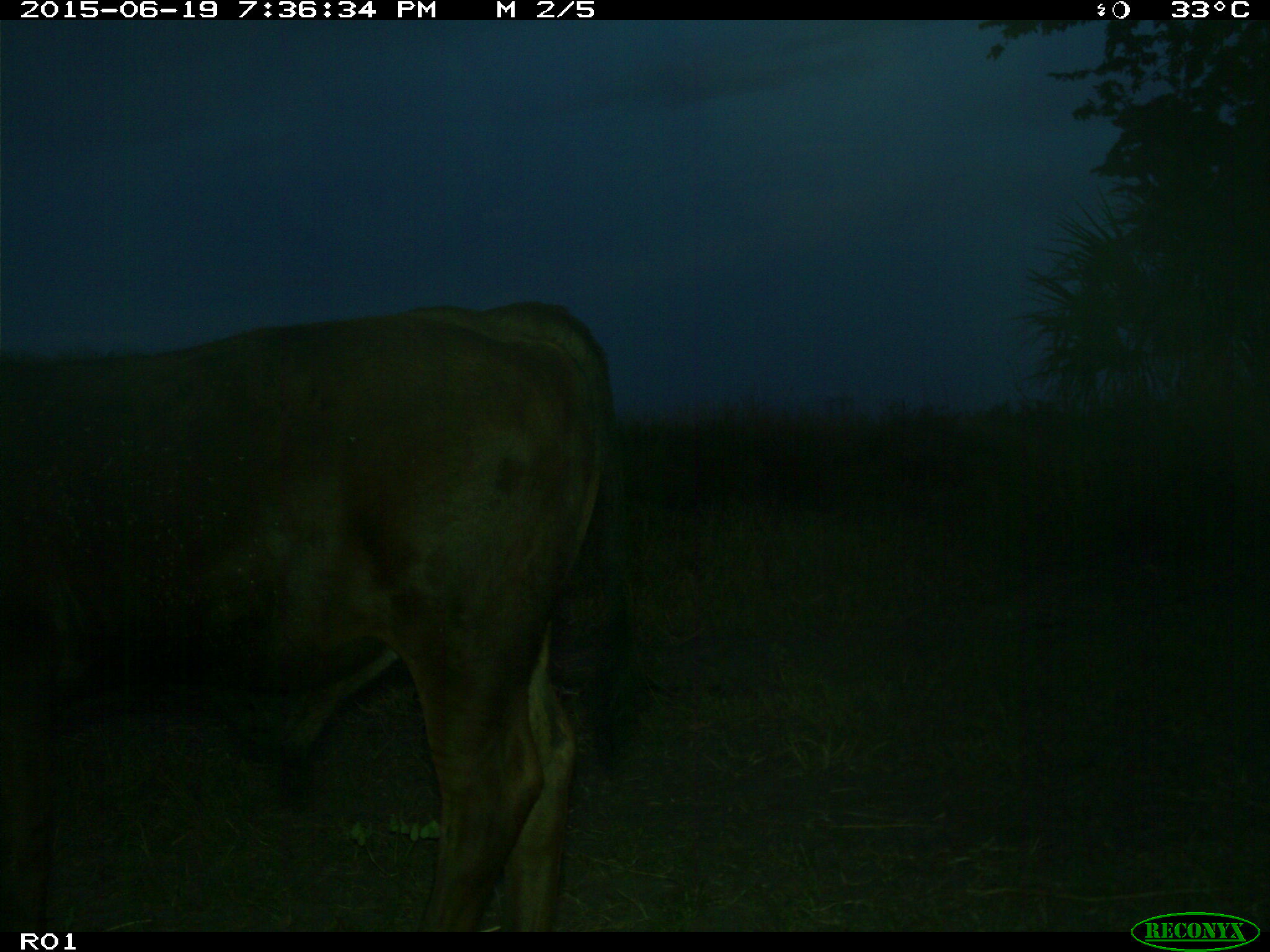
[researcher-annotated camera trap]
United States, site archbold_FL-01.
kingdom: Animalia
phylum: Chordata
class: Mammalia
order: Artiodactyla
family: Bovidae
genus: Bos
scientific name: Bos taurus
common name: domestic cow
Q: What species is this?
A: Bos taurus (domestic cow).